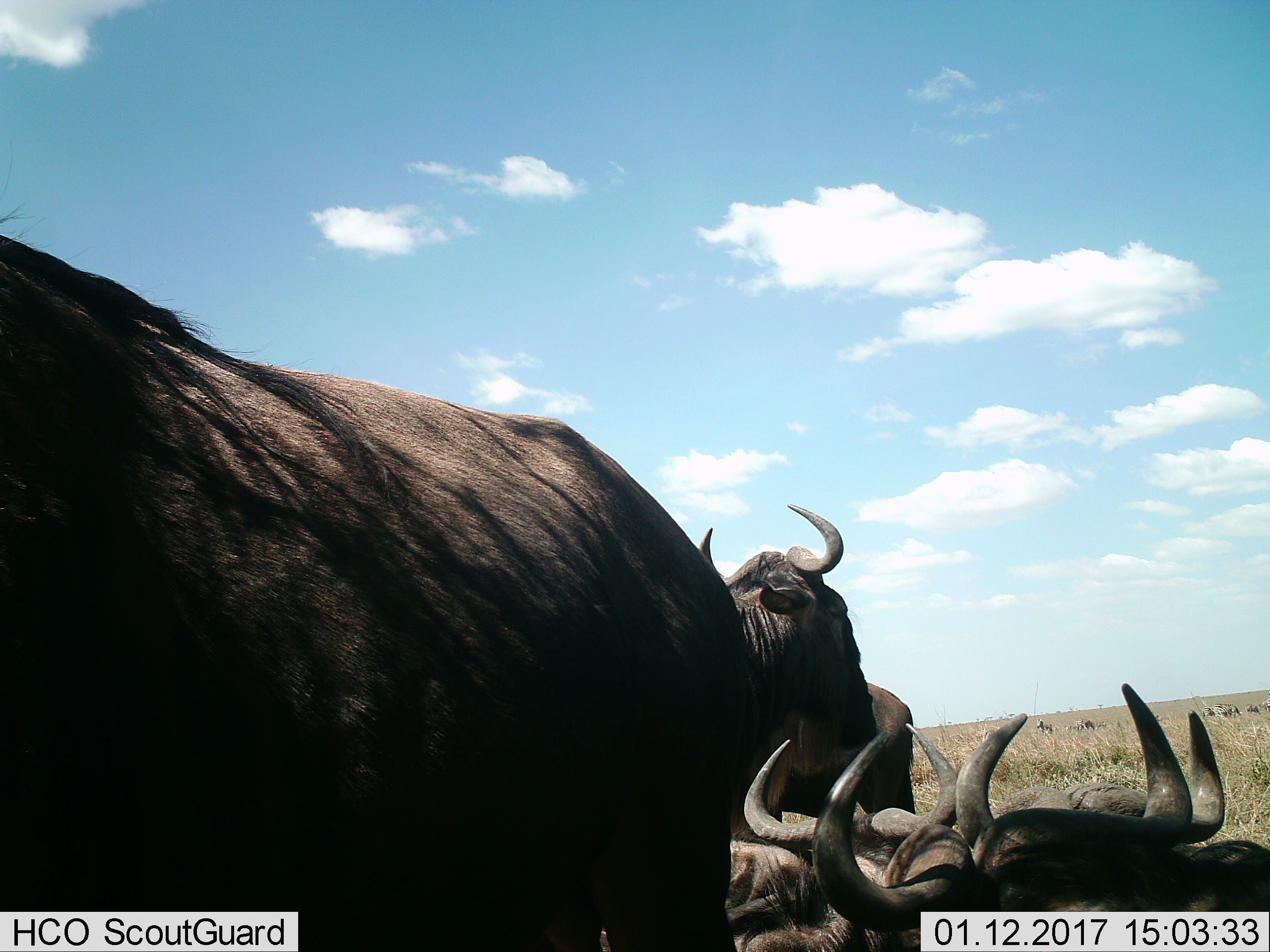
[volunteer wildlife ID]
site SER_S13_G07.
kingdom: Animalia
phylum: Chordata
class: Mammalia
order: Artiodactyla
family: Bovidae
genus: Connochaetes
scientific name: Connochaetes taurinus taurinus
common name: blue wildebeest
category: wildebeestblue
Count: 6.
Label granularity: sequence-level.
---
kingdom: Animalia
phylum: Chordata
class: Mammalia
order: Perissodactyla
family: Equidae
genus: Equus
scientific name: Equus quagga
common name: plains zebra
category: zebraplains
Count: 6.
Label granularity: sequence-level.